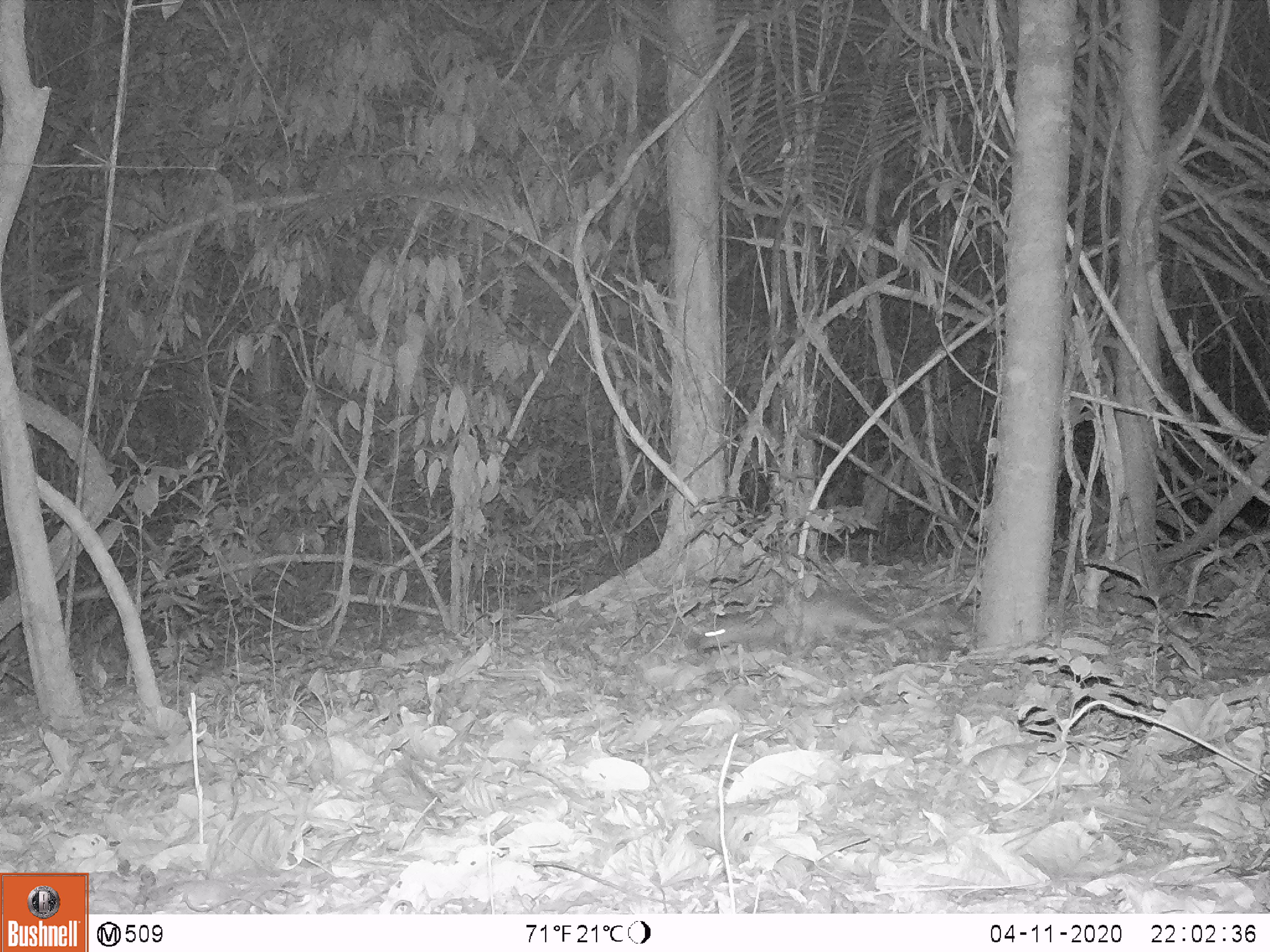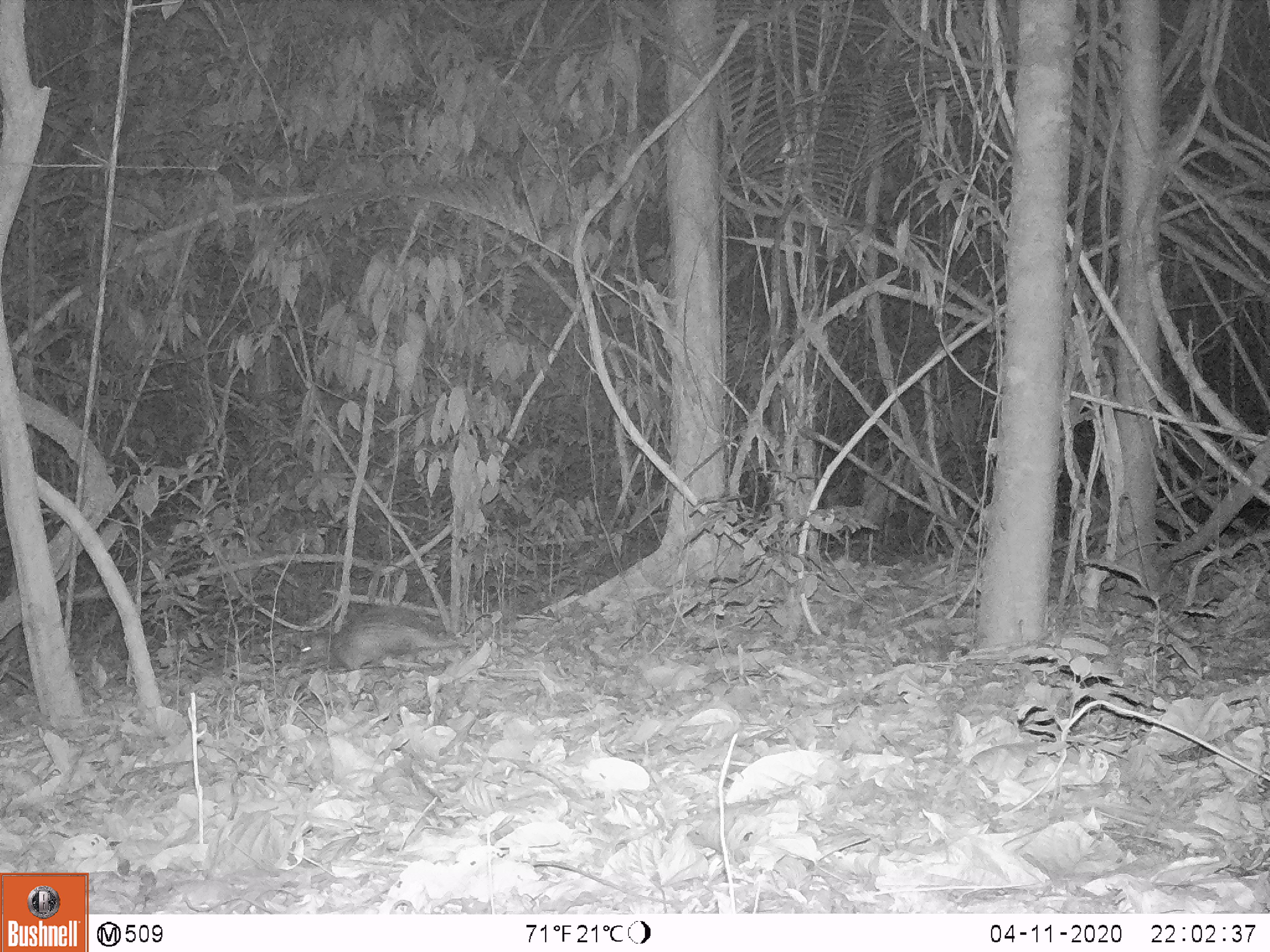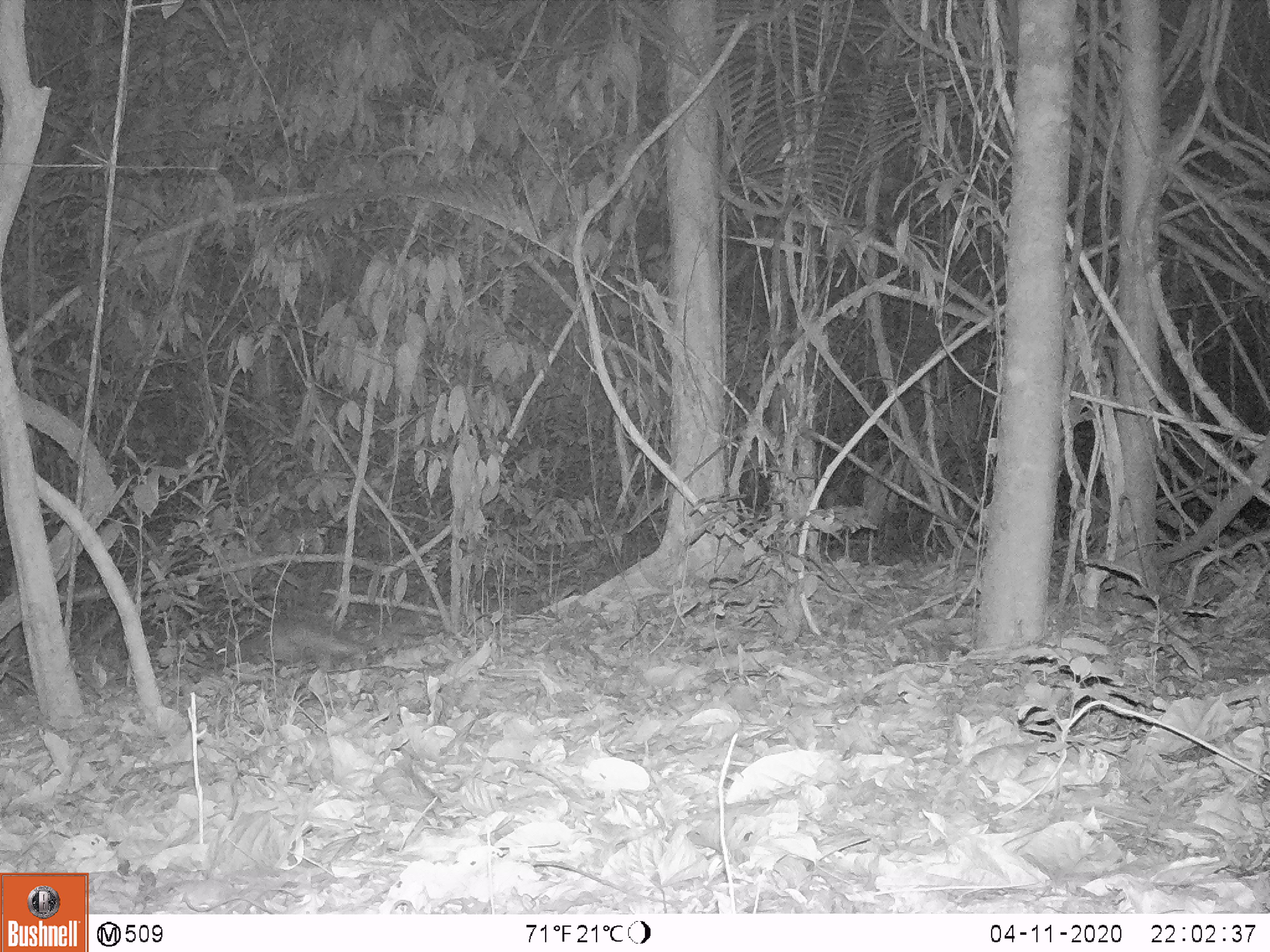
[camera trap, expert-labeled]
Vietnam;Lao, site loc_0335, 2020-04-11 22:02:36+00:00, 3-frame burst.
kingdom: Animalia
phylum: Chordata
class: Mammalia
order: Rodentia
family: Hystricidae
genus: Atherurus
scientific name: Atherurus macrourus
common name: asiatic brush-tailed porcupine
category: asiatic brush tailed porcupine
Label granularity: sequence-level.